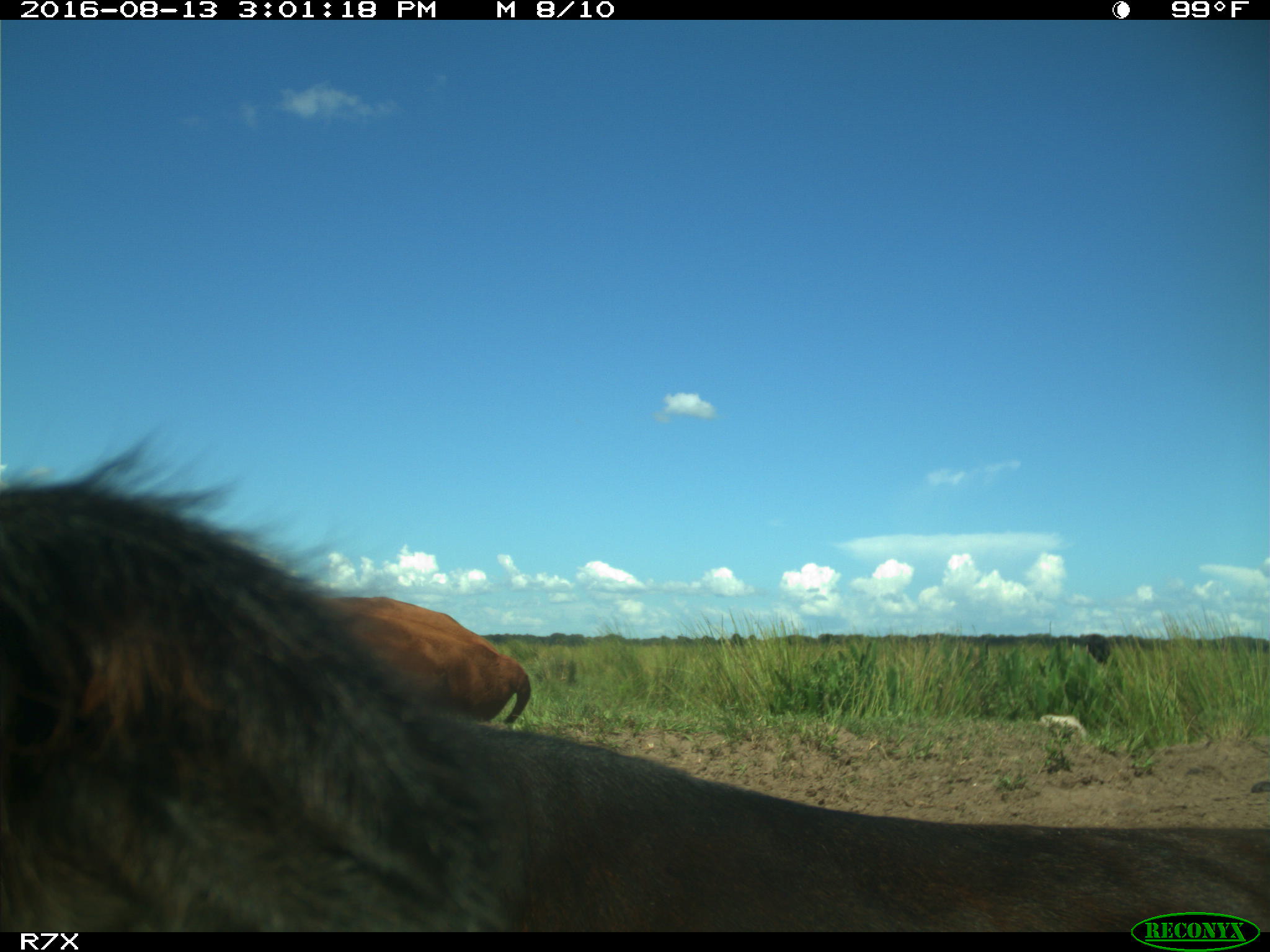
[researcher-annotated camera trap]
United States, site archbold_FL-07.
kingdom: Animalia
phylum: Chordata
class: Mammalia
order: Artiodactyla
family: Bovidae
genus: Bos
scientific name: Bos taurus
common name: domestic cow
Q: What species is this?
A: Bos taurus (domestic cow).